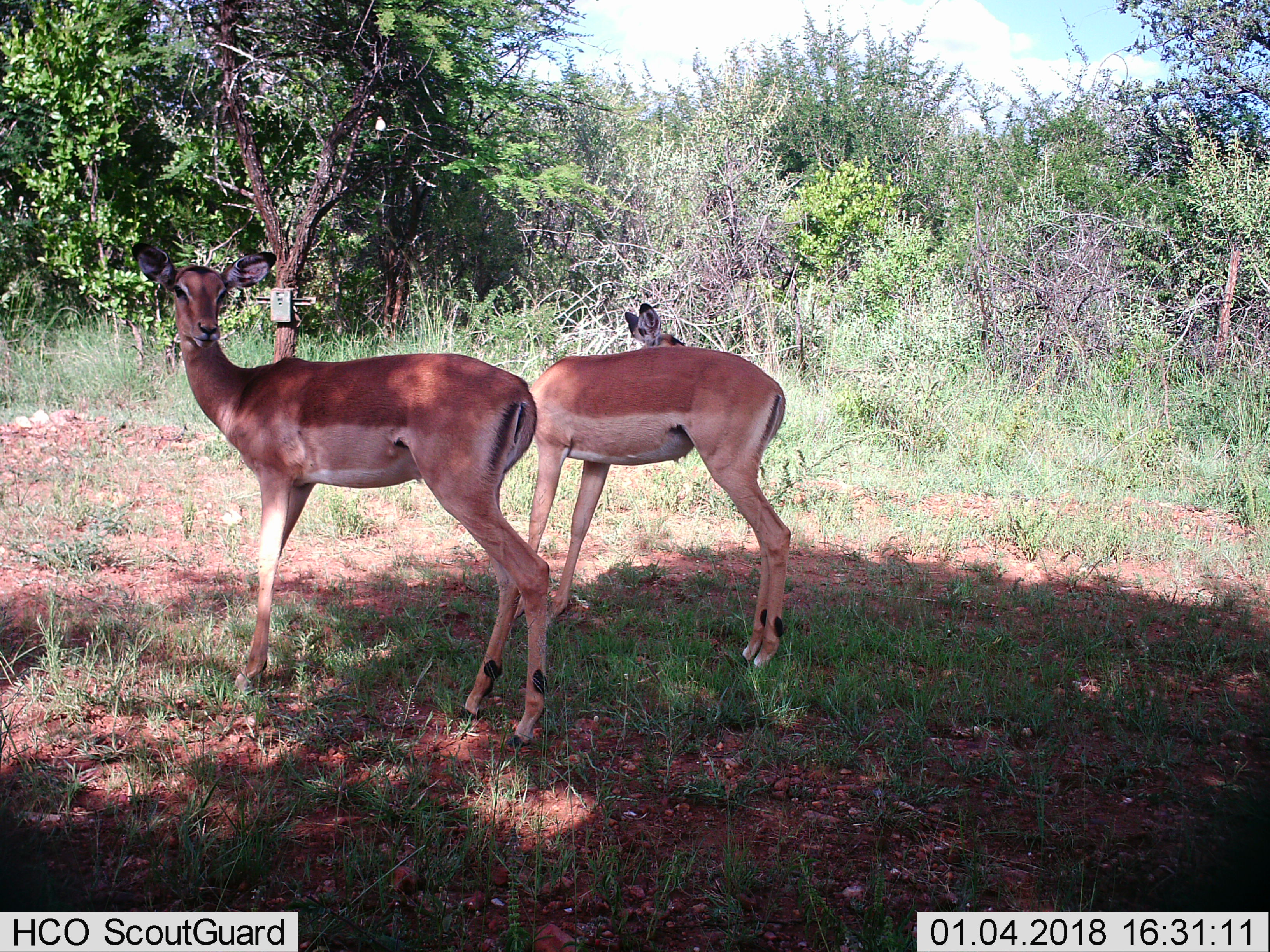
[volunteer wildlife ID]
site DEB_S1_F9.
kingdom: Animalia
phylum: Chordata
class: Mammalia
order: Artiodactyla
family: Bovidae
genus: Aepyceros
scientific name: Aepyceros melampus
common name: impala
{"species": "impala (Aepyceros melampus)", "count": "2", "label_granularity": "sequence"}